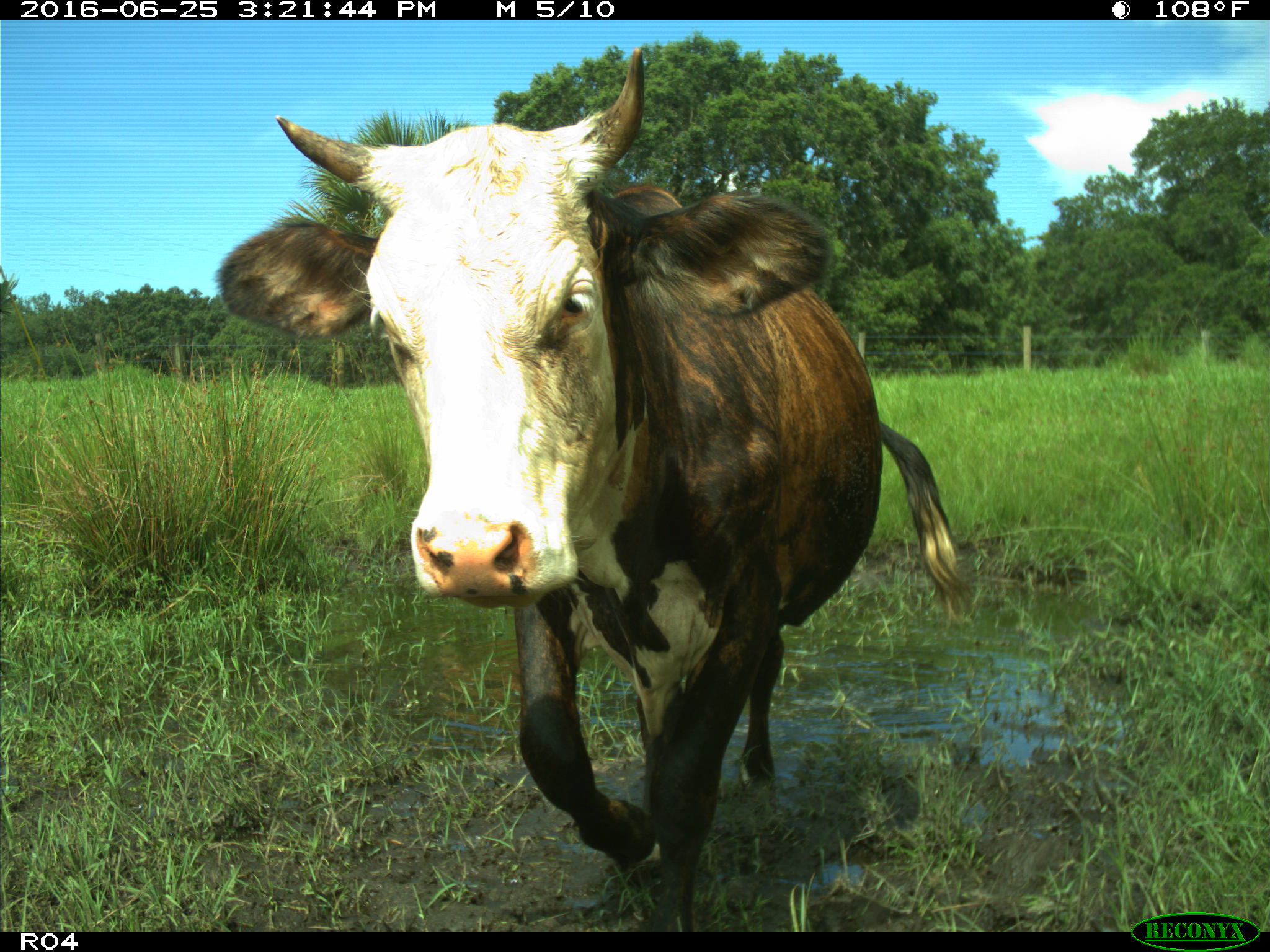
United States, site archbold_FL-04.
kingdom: Animalia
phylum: Chordata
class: Mammalia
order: Artiodactyla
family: Bovidae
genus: Bos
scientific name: Bos taurus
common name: domestic cow